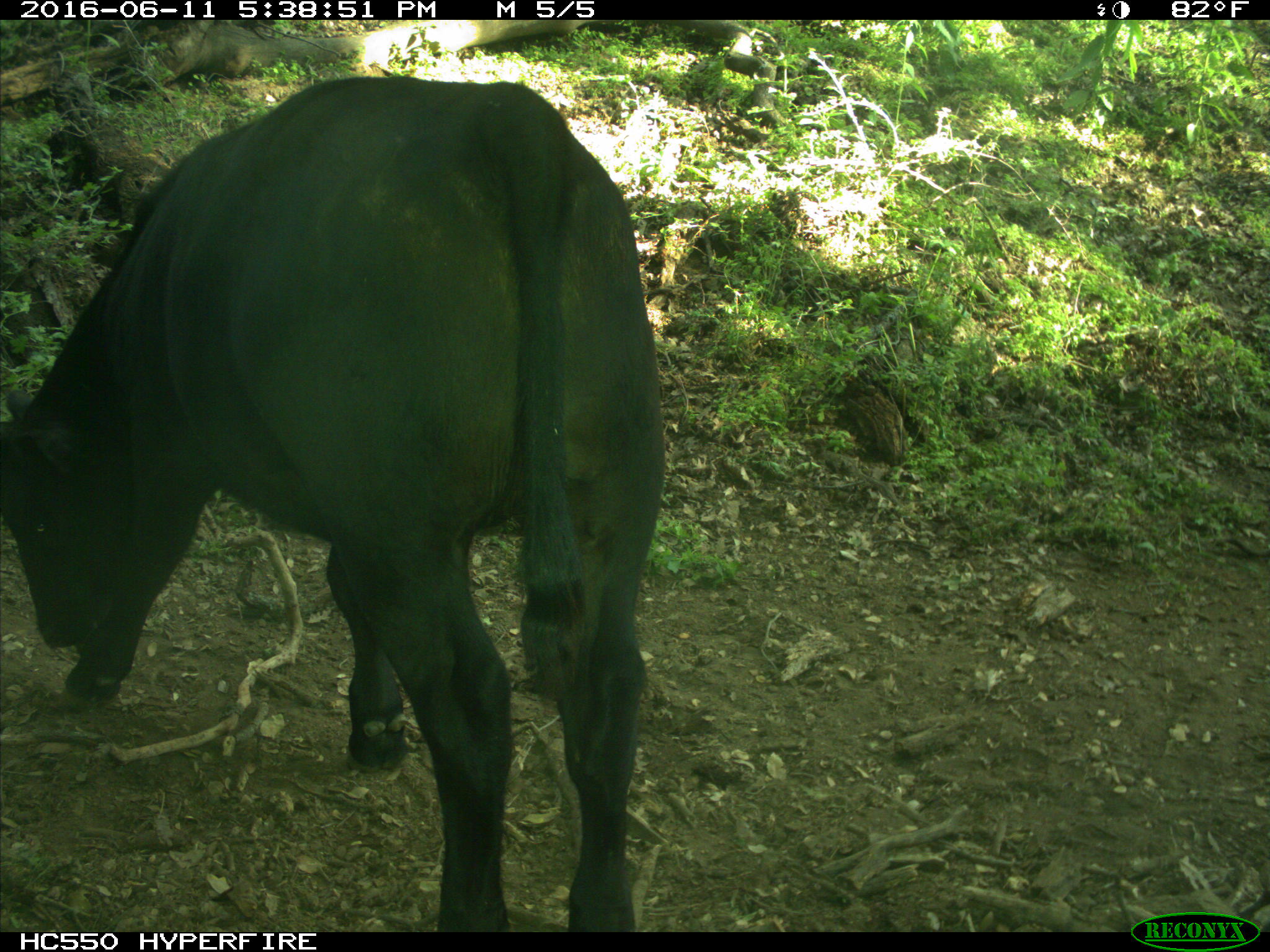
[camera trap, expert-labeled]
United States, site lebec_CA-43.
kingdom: Animalia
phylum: Chordata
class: Mammalia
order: Artiodactyla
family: Bovidae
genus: Bos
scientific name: Bos taurus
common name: domestic cow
Bos taurus (domestic cow).